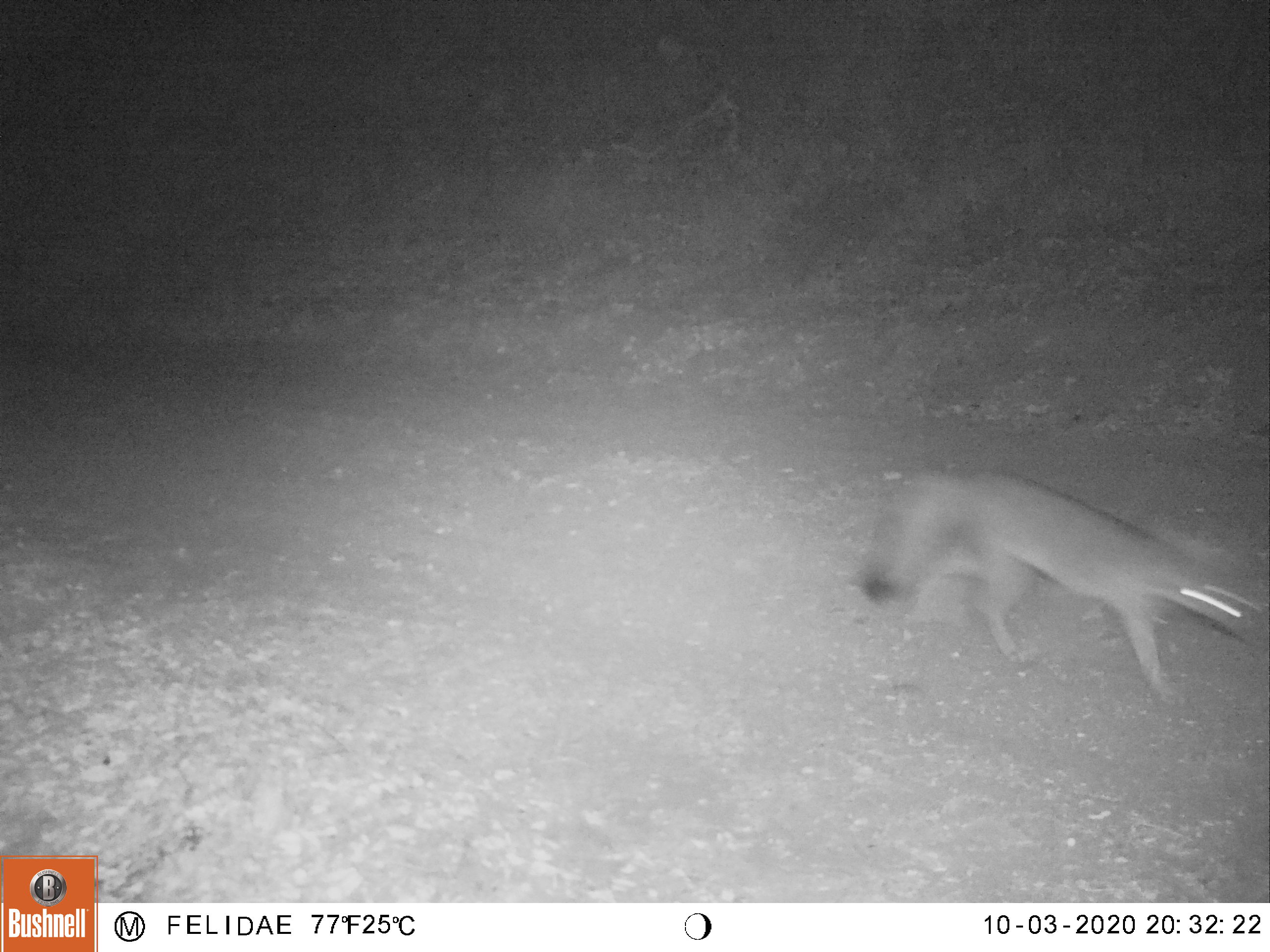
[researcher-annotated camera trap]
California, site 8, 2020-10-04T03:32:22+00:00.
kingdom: Animalia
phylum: Chordata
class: Mammalia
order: Carnivora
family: Canidae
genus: Urocyon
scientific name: Urocyon cinereoargenteus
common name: gray fox